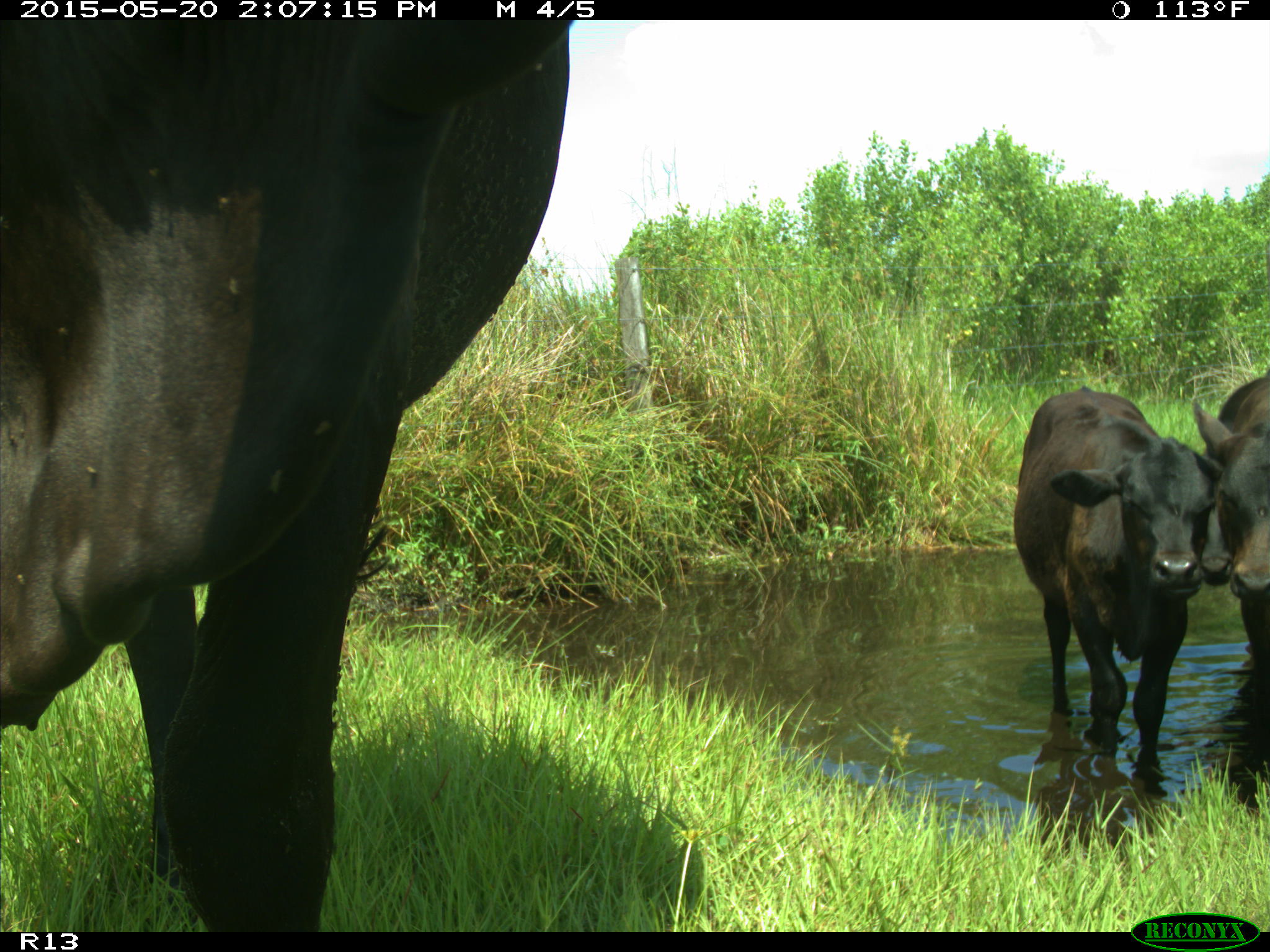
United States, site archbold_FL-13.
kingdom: Animalia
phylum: Chordata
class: Mammalia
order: Artiodactyla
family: Bovidae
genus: Bos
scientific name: Bos taurus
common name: domestic cow